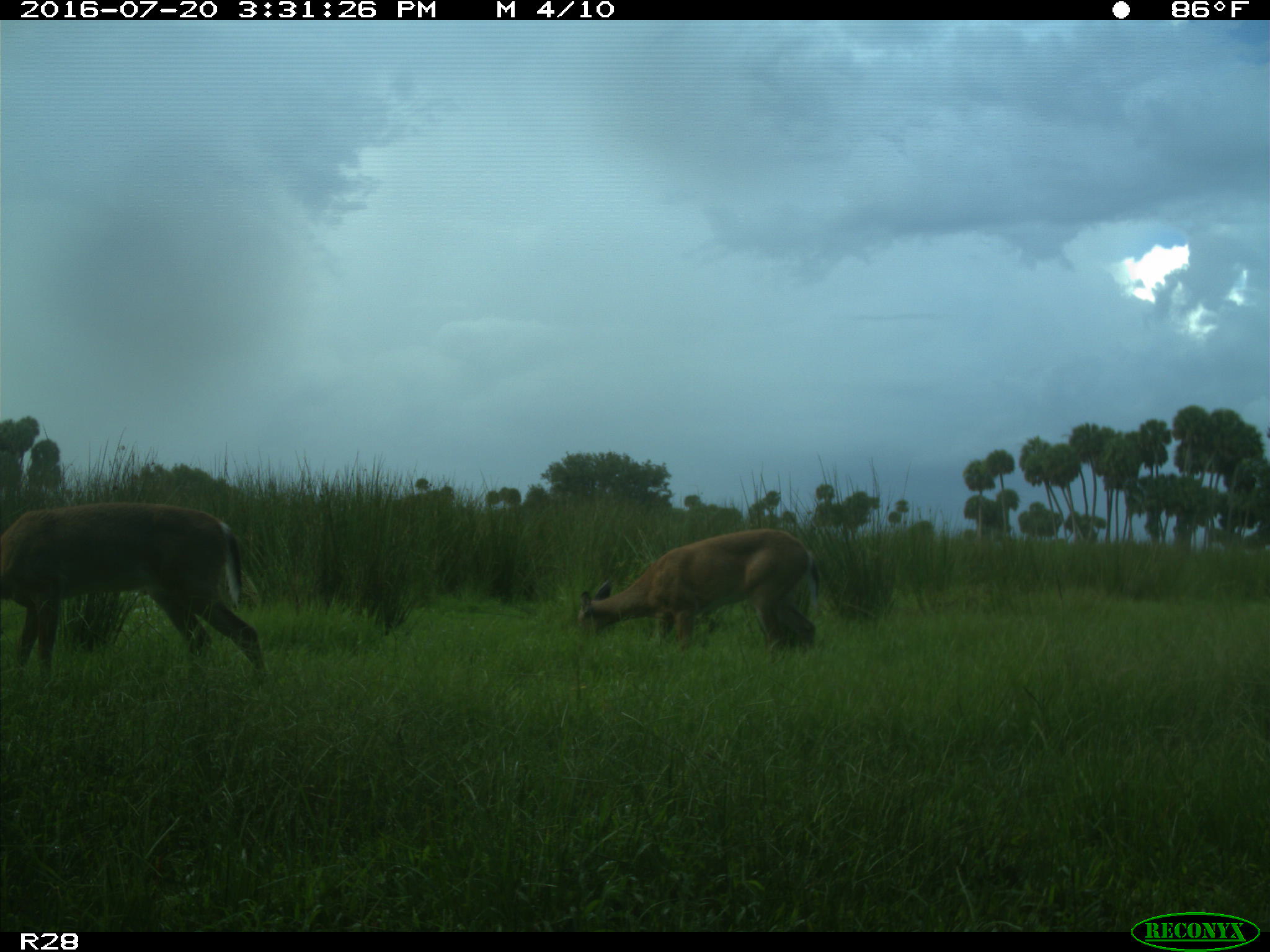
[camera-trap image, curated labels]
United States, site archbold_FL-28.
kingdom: Animalia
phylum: Chordata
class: Mammalia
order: Artiodactyla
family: Cervidae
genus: Odocoileus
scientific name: Odocoileus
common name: deer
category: unidentified deer